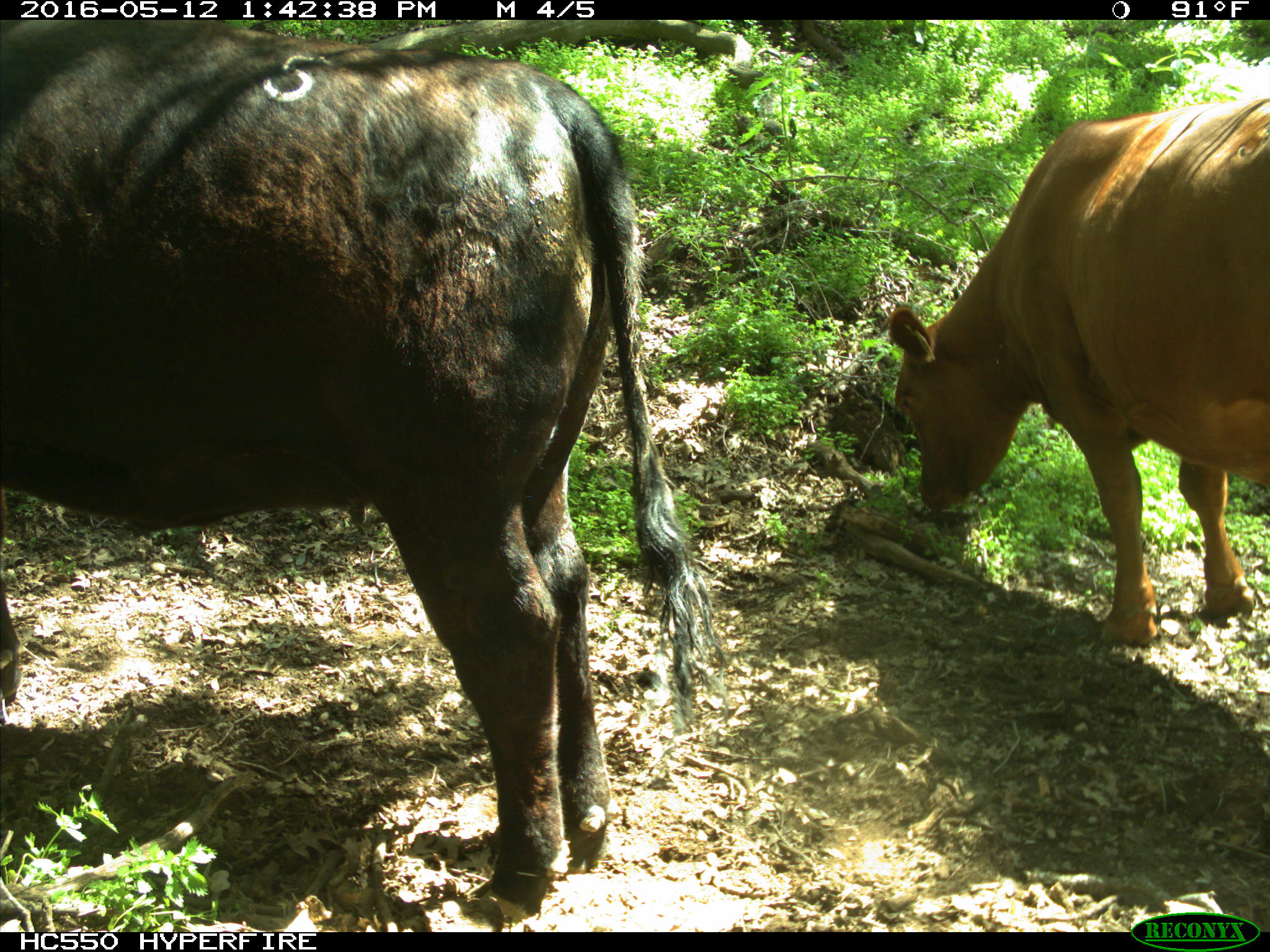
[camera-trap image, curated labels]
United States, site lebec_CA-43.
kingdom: Animalia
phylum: Chordata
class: Mammalia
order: Artiodactyla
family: Bovidae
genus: Bos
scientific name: Bos taurus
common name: domestic cow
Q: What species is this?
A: Bos taurus (domestic cow).